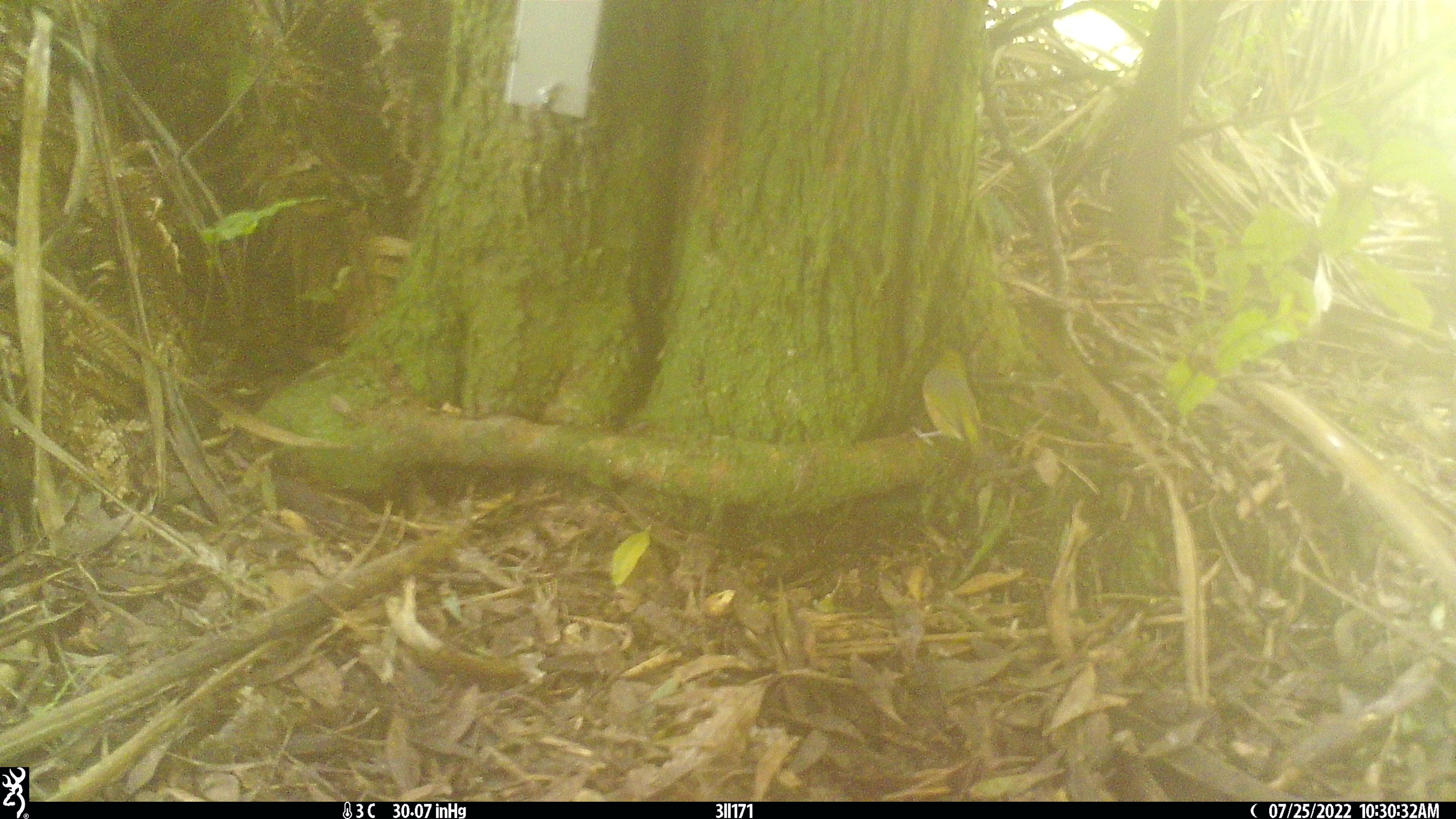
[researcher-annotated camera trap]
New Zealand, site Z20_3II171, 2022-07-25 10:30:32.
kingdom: Animalia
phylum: Chordata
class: Aves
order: Passeriformes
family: Zosteropidae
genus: Zosterops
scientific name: Zosterops lateralis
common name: silvereye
Silvereye (Zosterops lateralis).